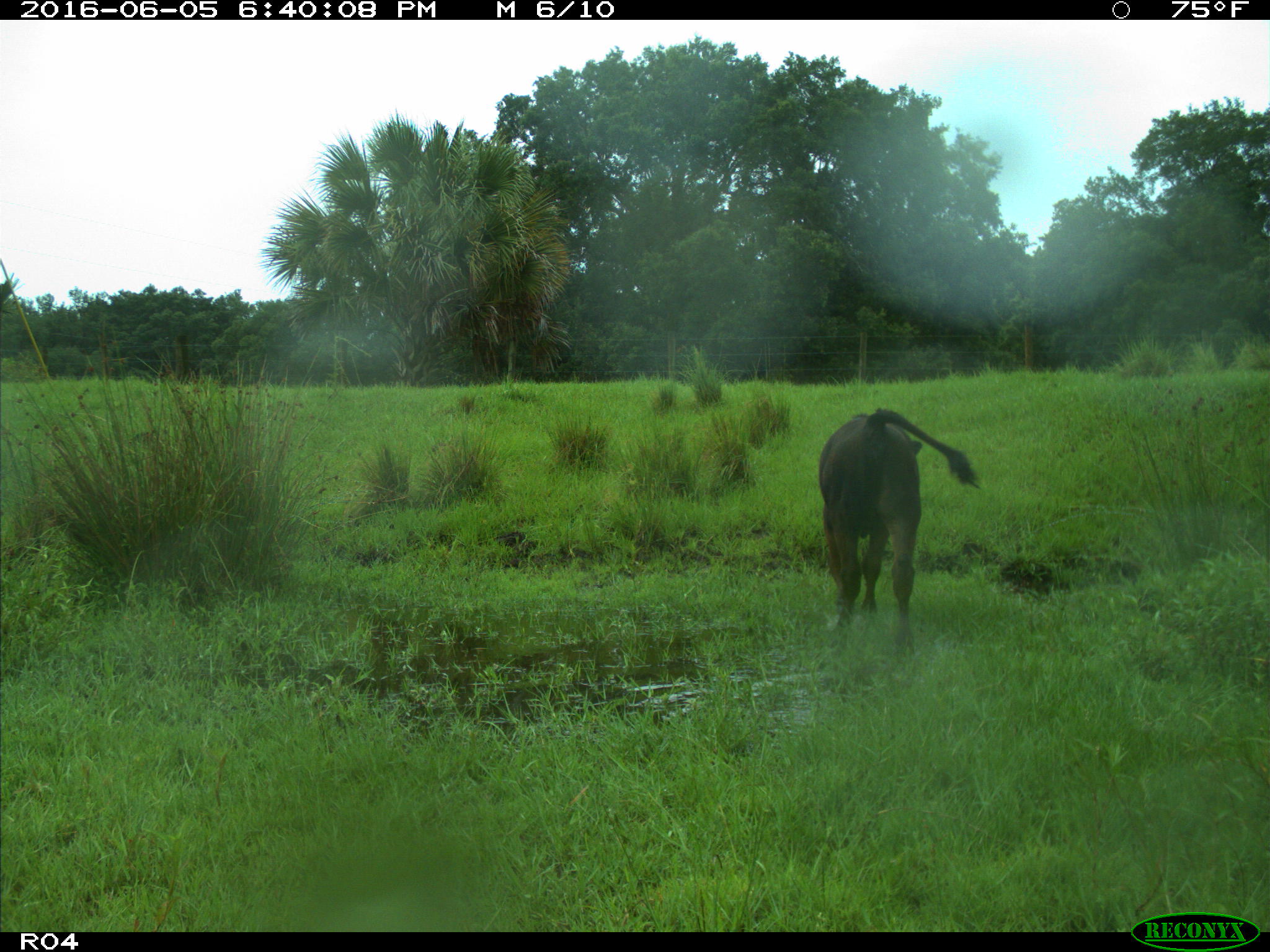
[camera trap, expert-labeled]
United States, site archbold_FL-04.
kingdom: Animalia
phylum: Chordata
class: Mammalia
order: Artiodactyla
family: Bovidae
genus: Bos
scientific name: Bos taurus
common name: domestic cow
Bos taurus (domestic cow).